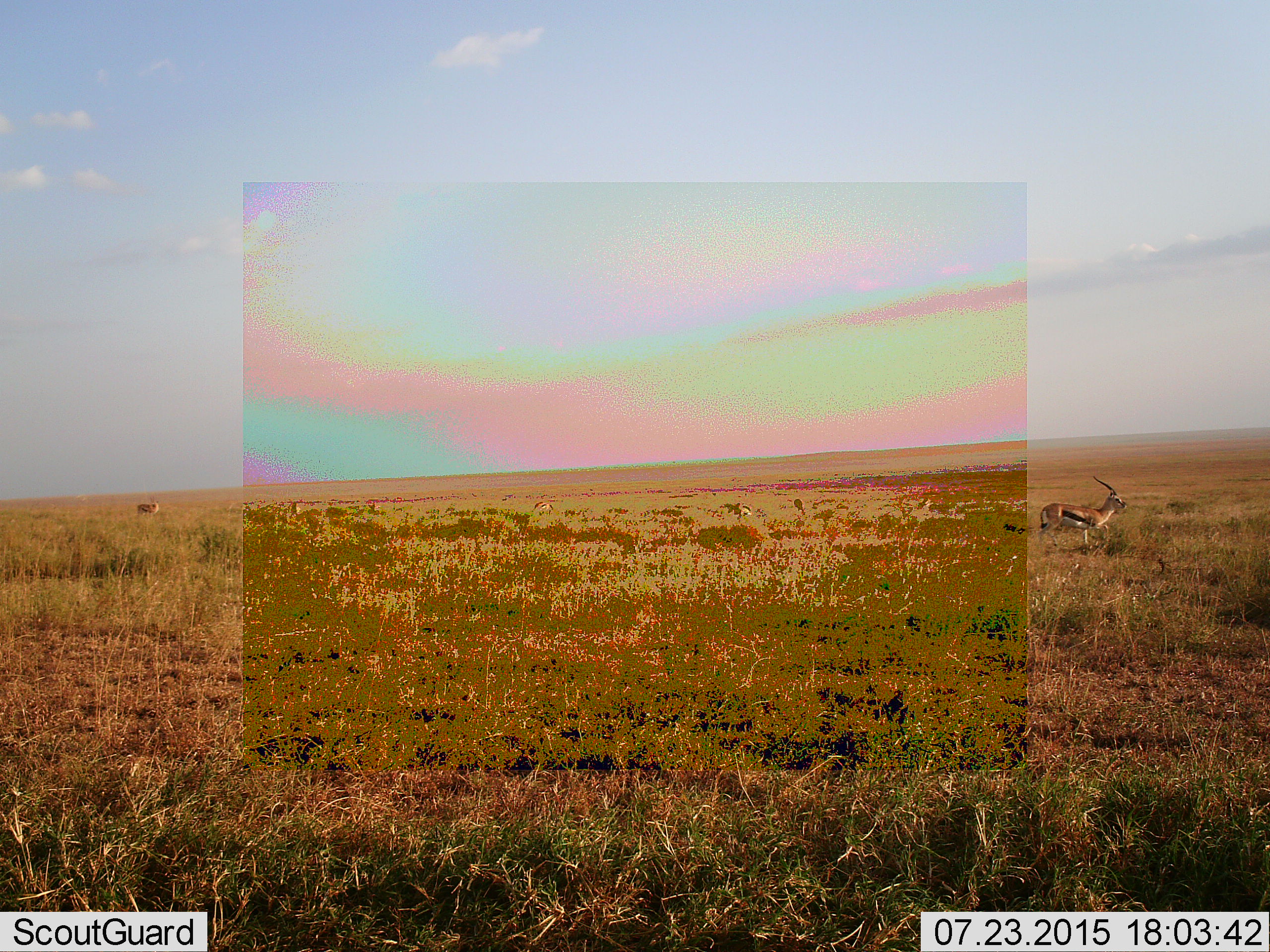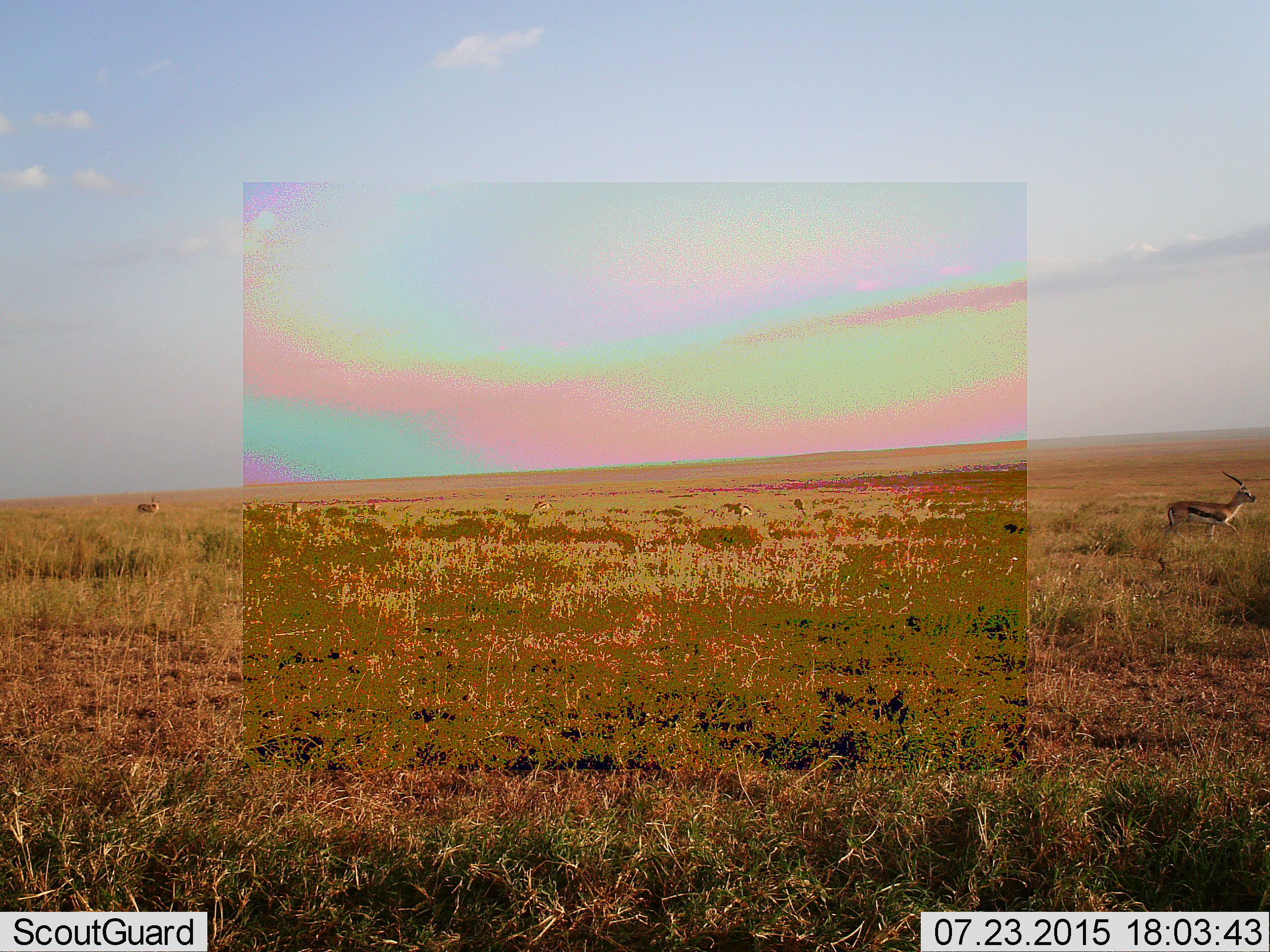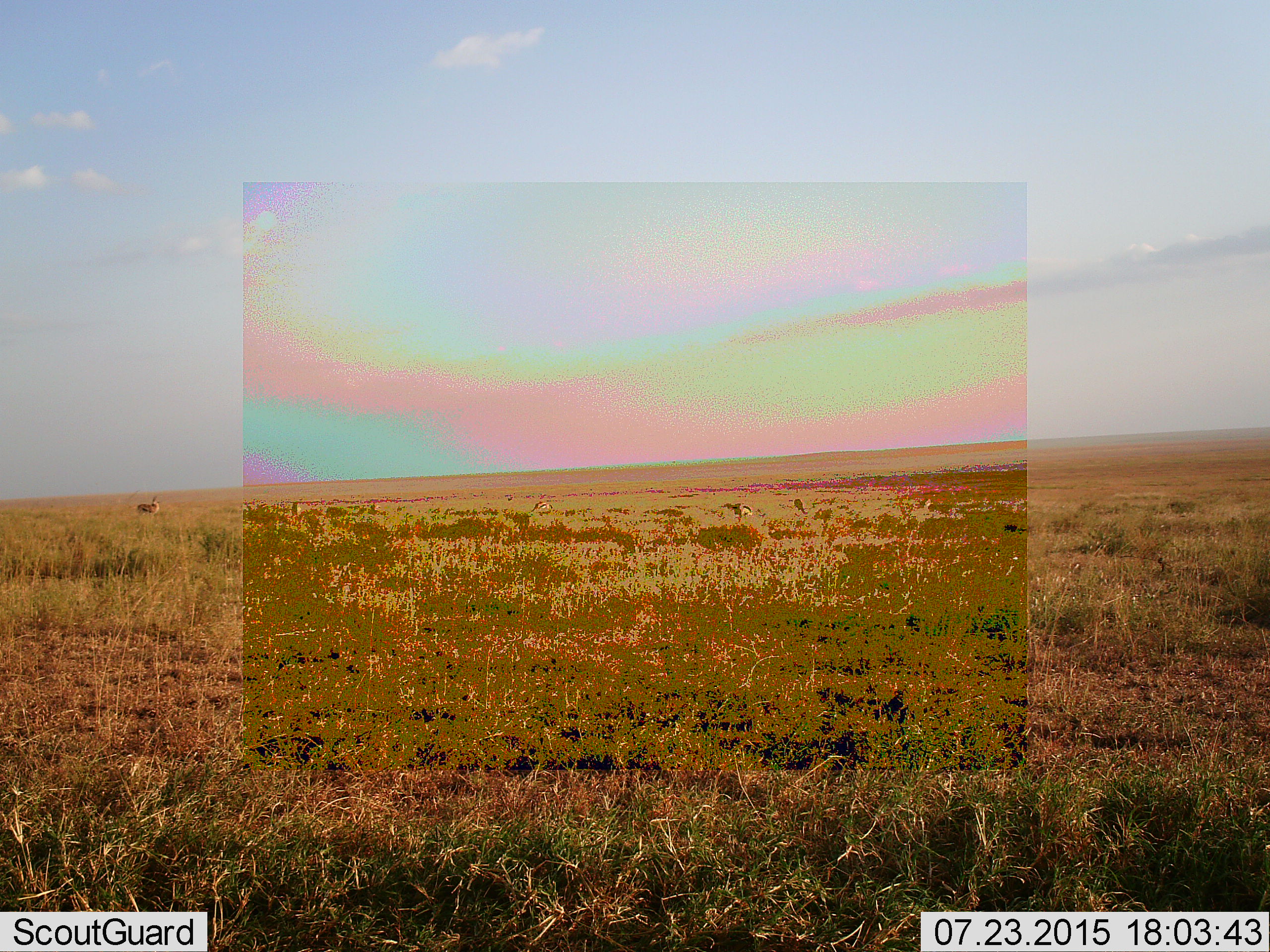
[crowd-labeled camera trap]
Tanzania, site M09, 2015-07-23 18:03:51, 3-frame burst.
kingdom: Animalia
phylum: Chordata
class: Mammalia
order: Artiodactyla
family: Bovidae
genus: Eudorcas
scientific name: Eudorcas thomsonii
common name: thomson's gazelle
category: gazellethomsons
Gazellethomsons (thomson's gazelle) (Eudorcas thomsonii), count 6. Behavior (volunteer vote fractions): standing 62%, resting 0%, moving 100%, interacting 0%. Young present (vote fraction): 0%. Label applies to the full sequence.